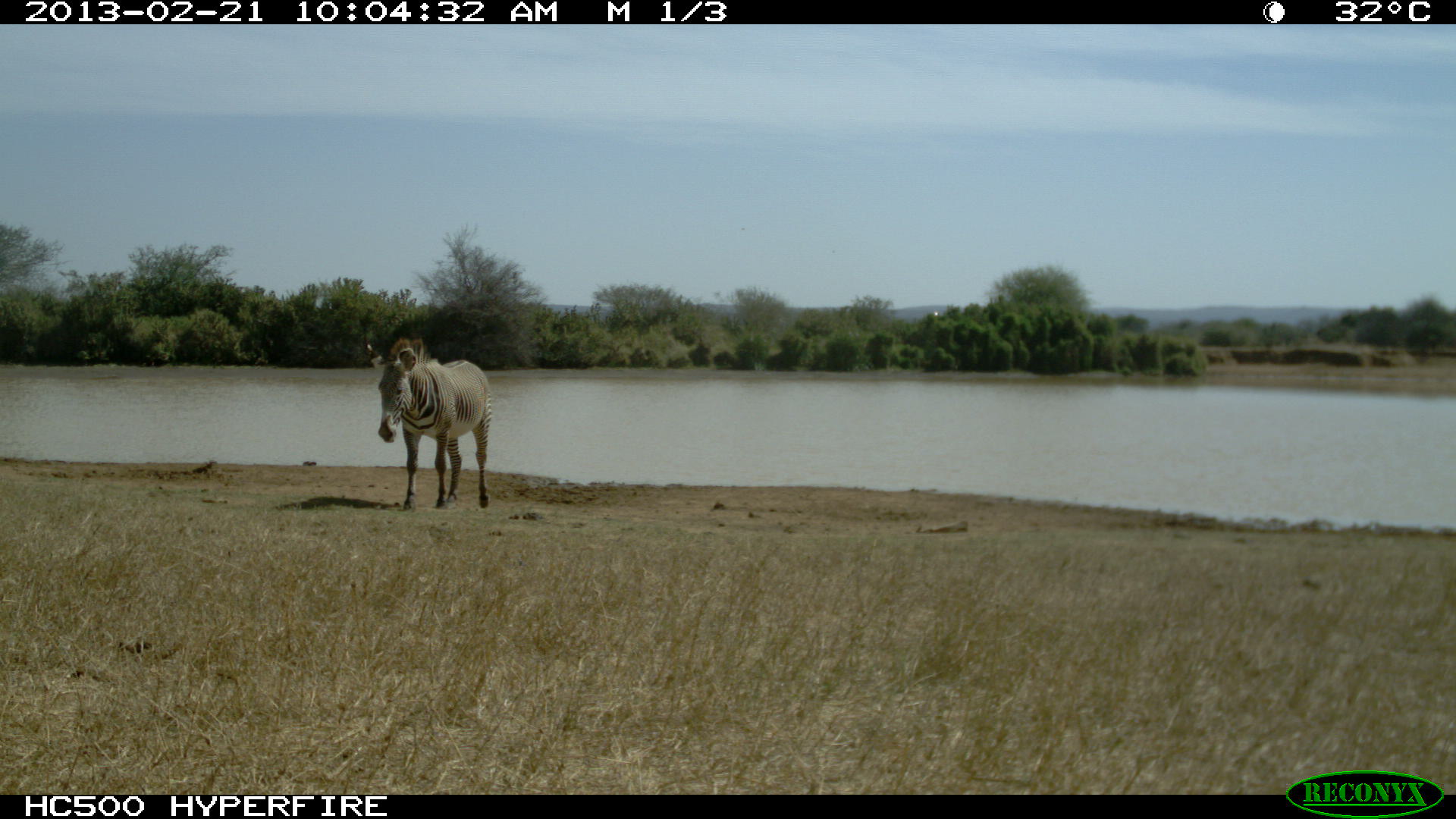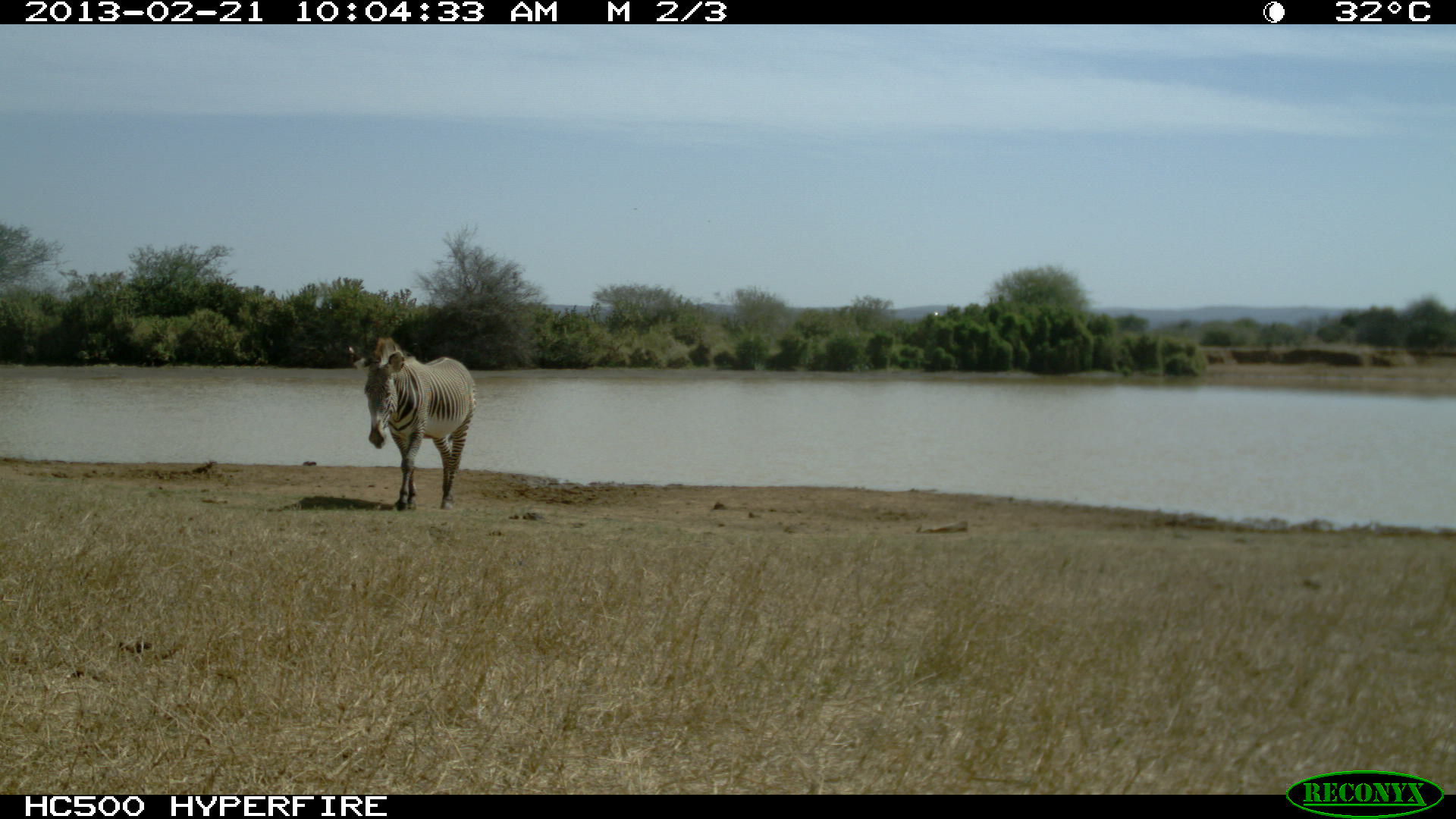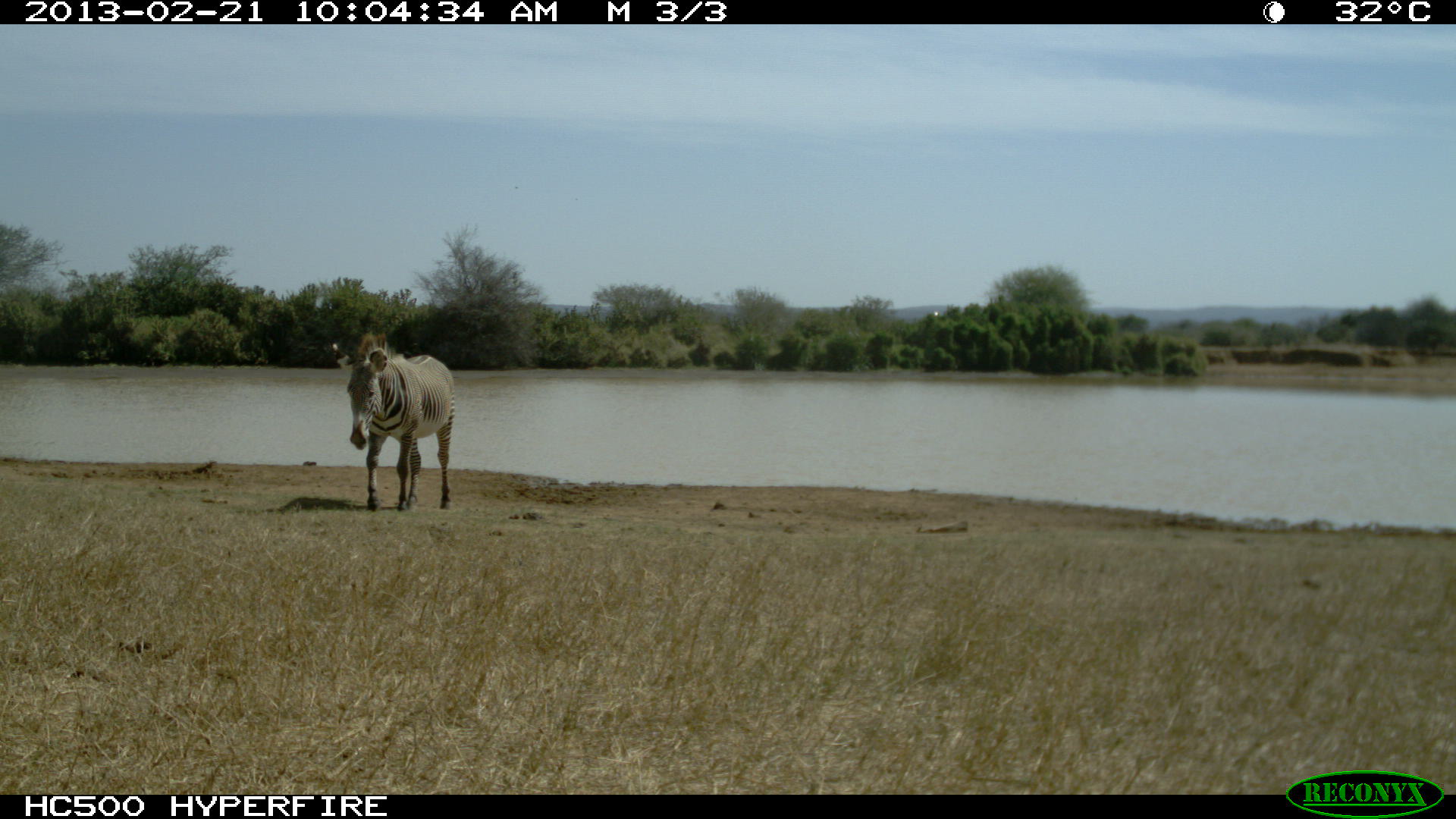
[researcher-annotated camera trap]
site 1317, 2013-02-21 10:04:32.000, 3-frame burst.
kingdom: Animalia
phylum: Chordata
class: Mammalia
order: Perissodactyla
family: Equidae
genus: Equus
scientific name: Equus grevyi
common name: grévy's zebra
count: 1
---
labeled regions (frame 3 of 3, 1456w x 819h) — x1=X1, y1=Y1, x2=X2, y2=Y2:
equus grevyi: x1=330, y1=334, x2=455, y2=510